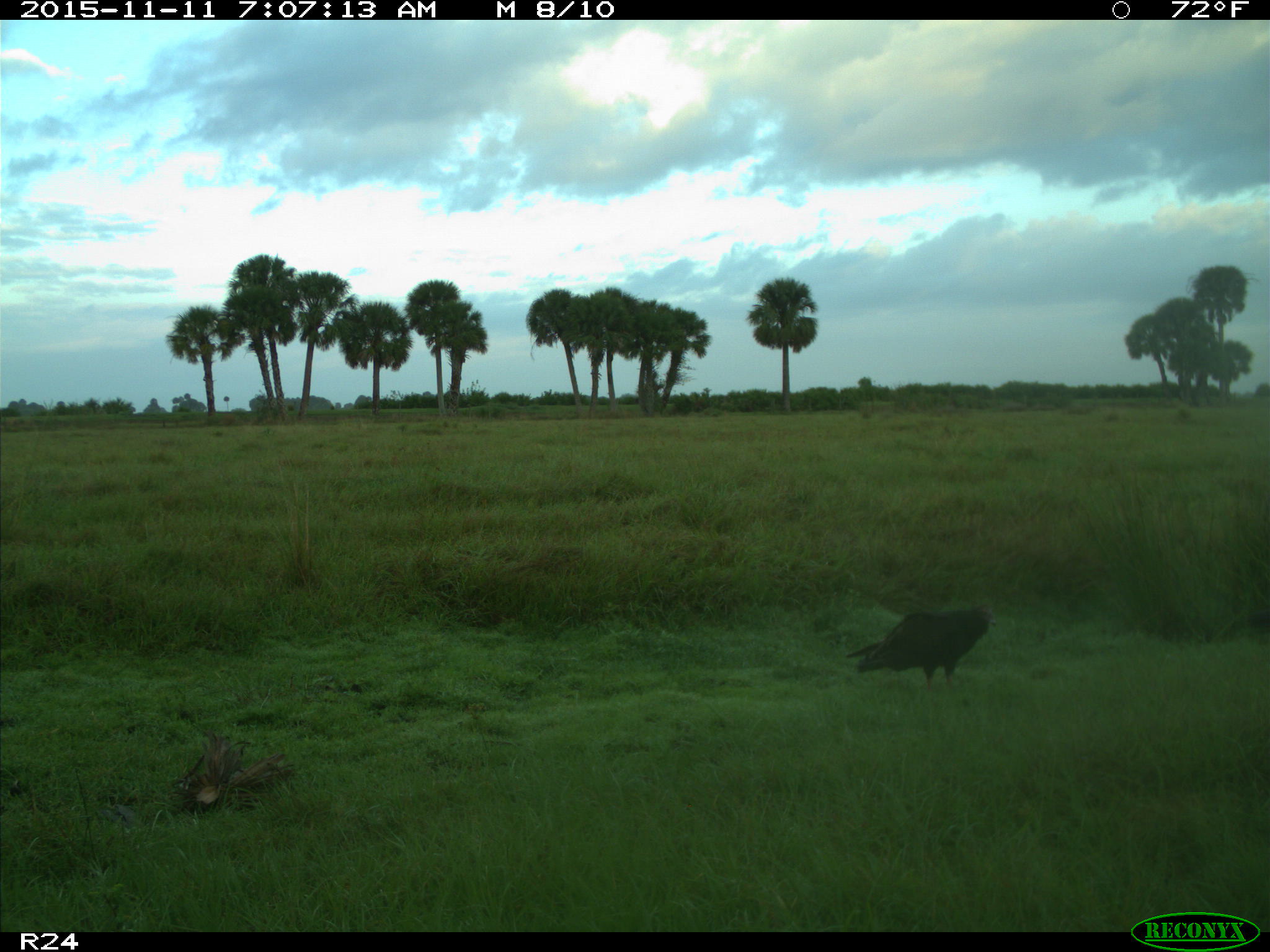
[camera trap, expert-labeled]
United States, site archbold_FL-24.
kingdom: Animalia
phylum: Chordata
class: Aves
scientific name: Aves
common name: birds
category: unidentified bird